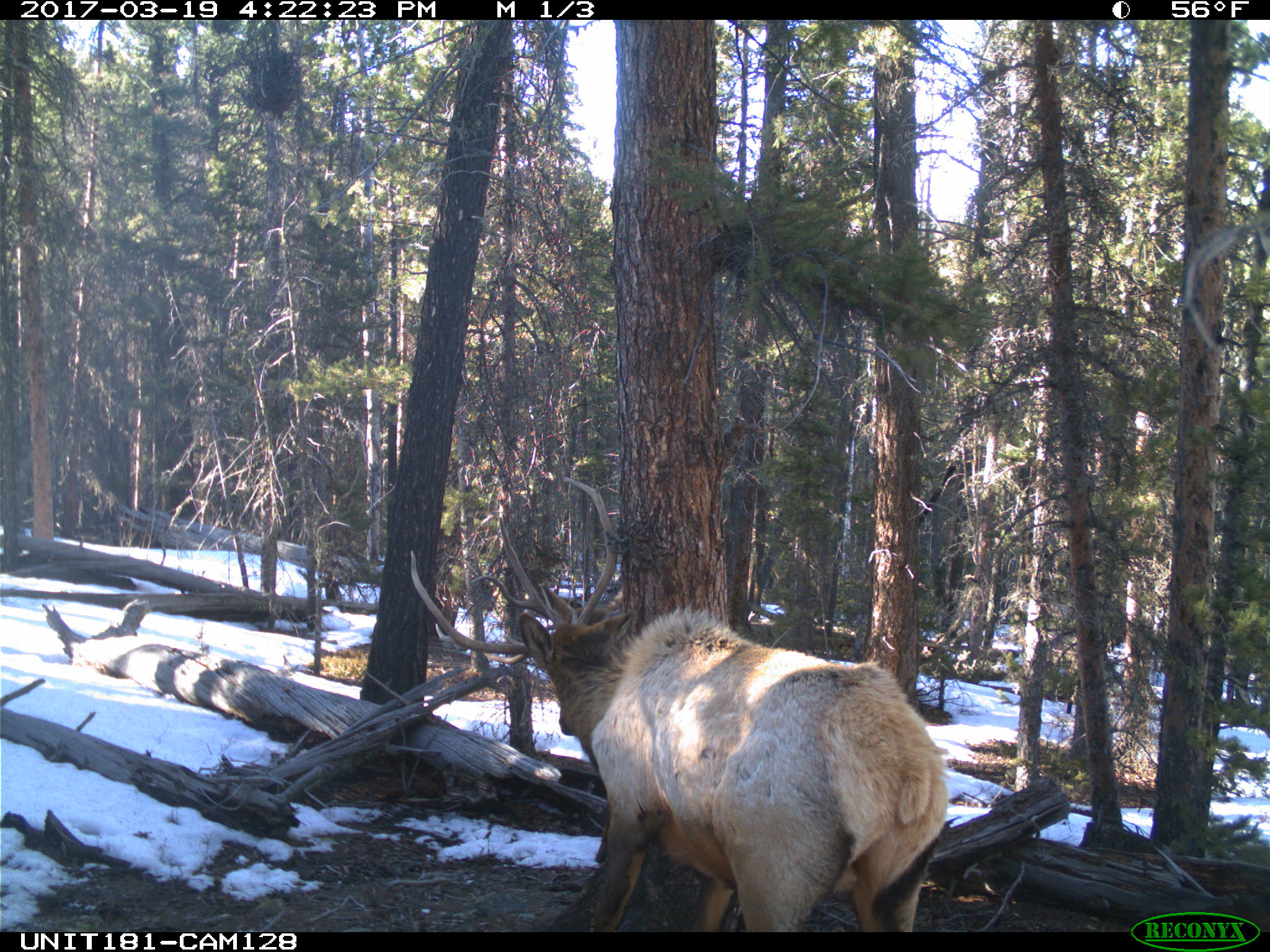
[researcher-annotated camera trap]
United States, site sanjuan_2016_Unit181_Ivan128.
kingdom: Animalia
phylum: Chordata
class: Mammalia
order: Artiodactyla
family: Cervidae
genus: Cervus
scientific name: Cervus elaphus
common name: red deer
Cervus elaphus (red deer).